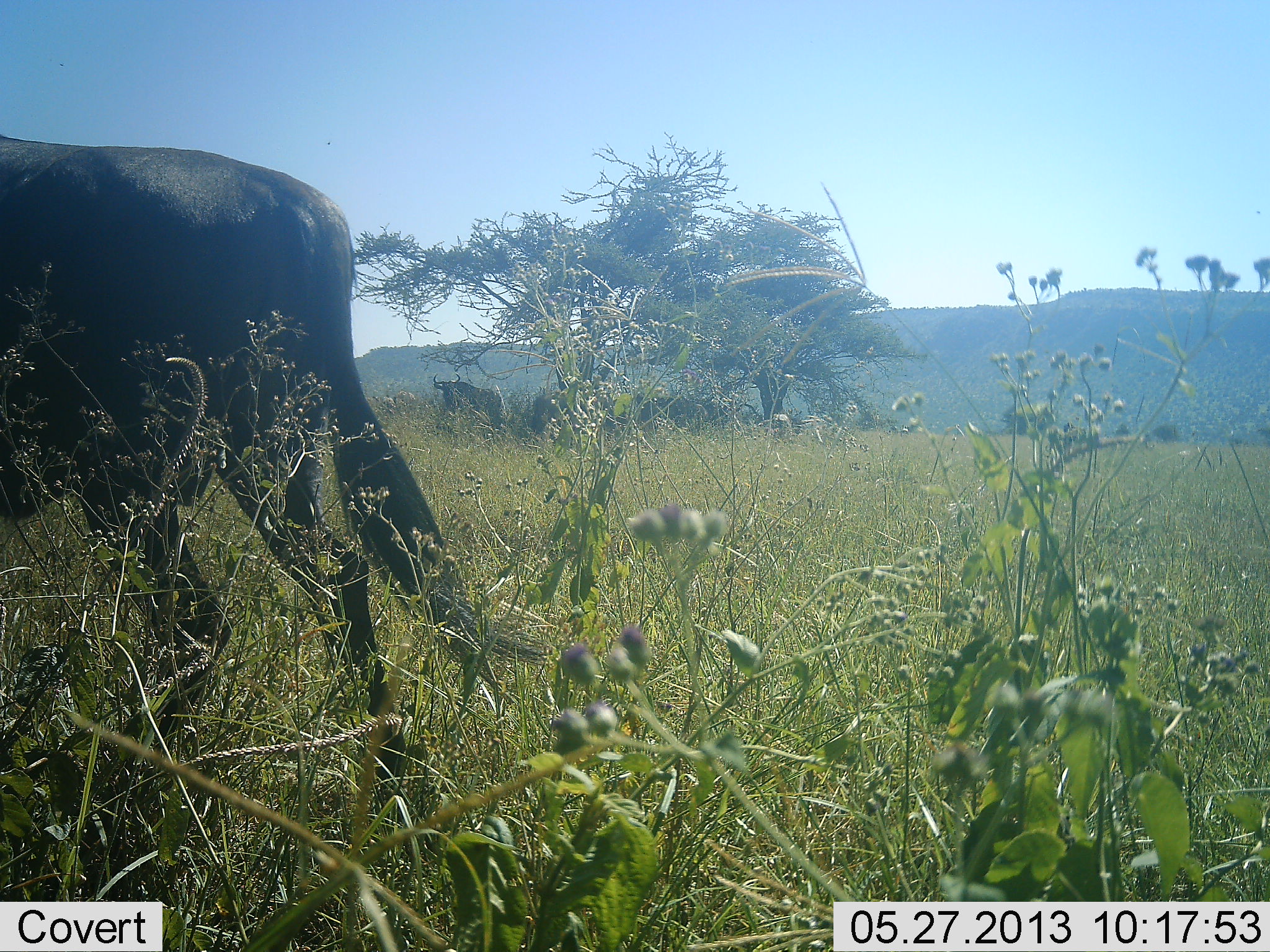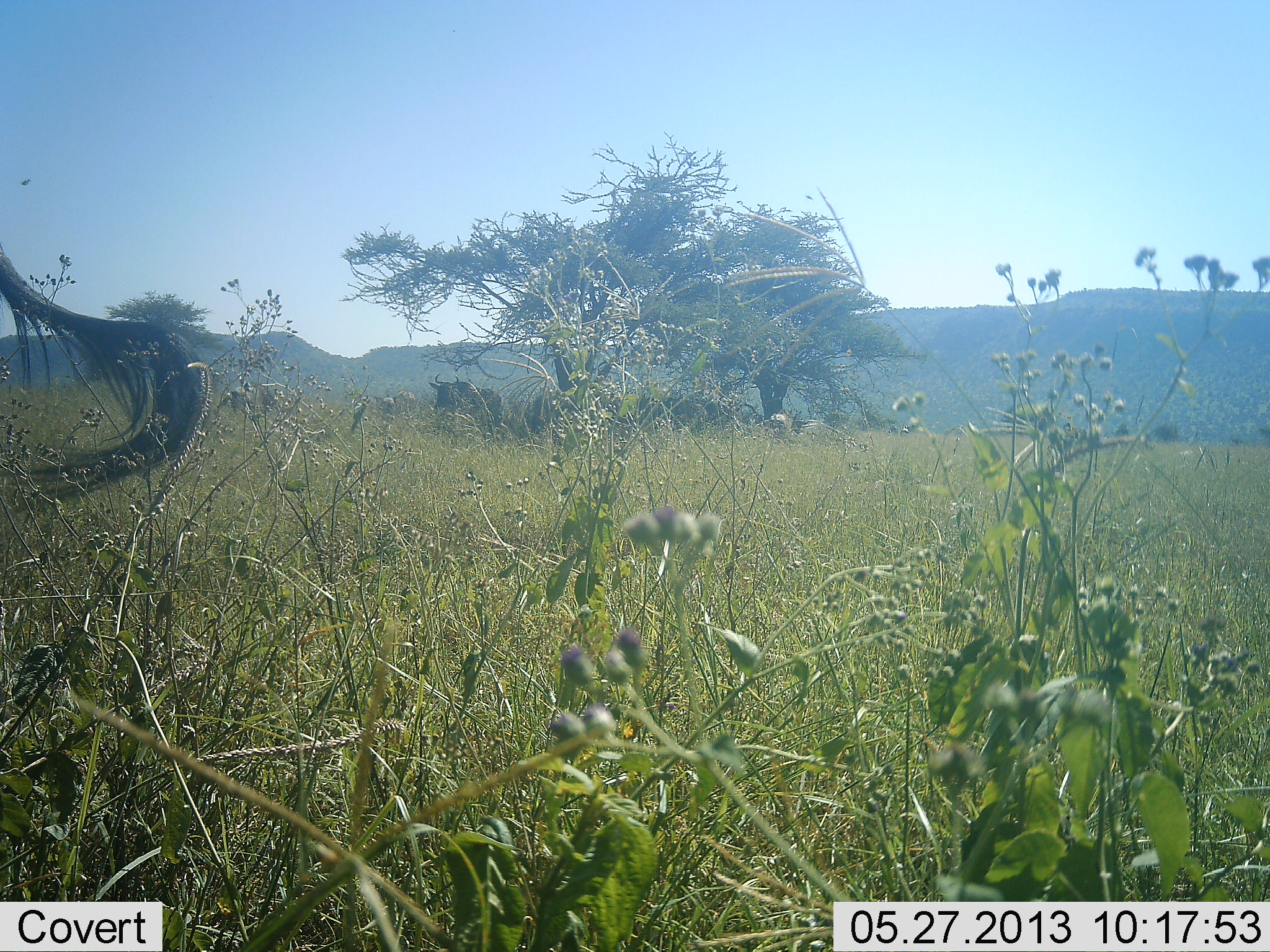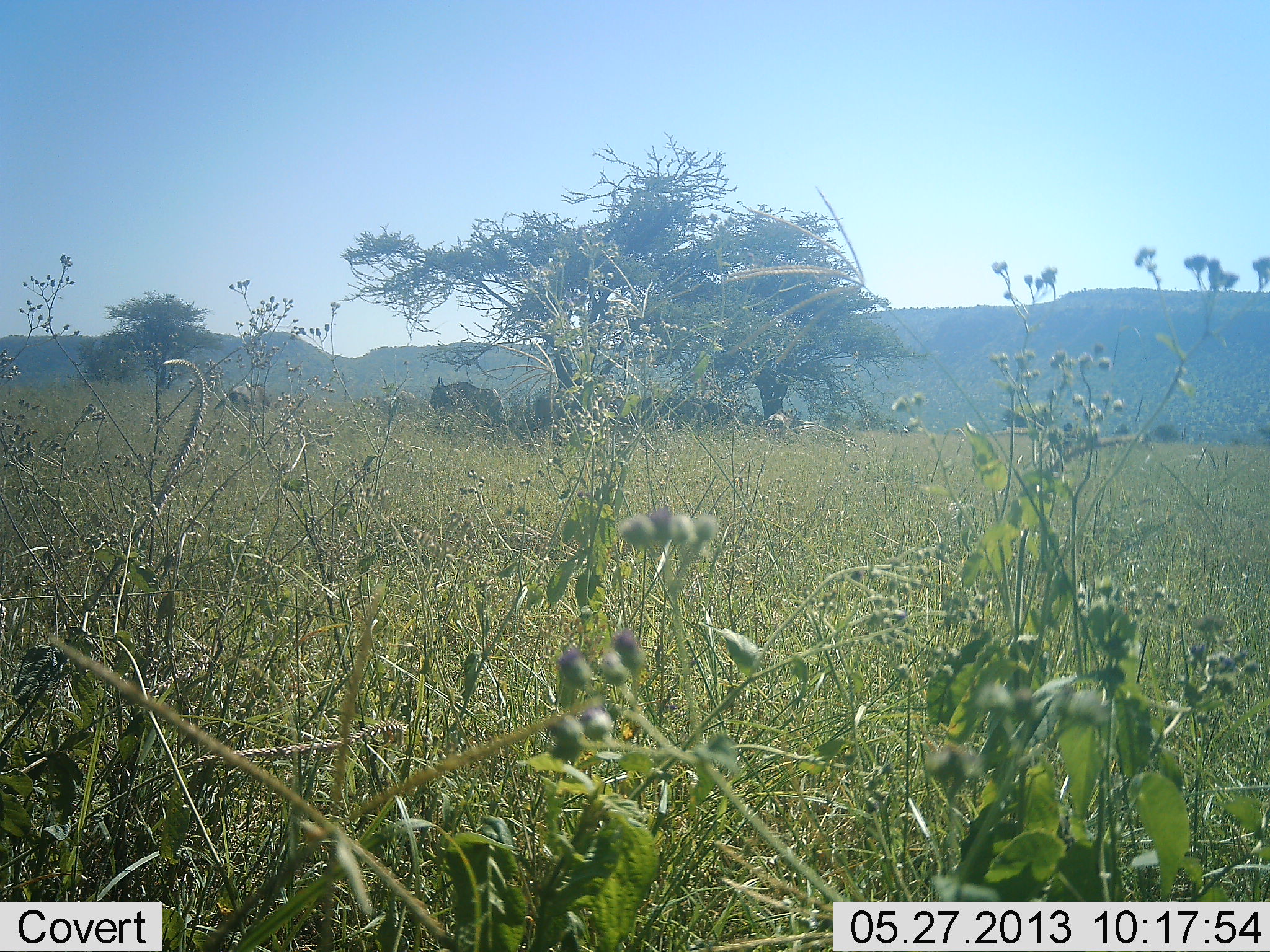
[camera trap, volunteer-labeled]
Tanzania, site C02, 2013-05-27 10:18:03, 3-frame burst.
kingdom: Animalia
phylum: Chordata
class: Mammalia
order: Artiodactyla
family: Bovidae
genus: Connochaetes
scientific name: Connochaetes taurinus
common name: blue wildebeest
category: wildebeest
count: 3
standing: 65%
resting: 18%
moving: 88%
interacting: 0%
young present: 0%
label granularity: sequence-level